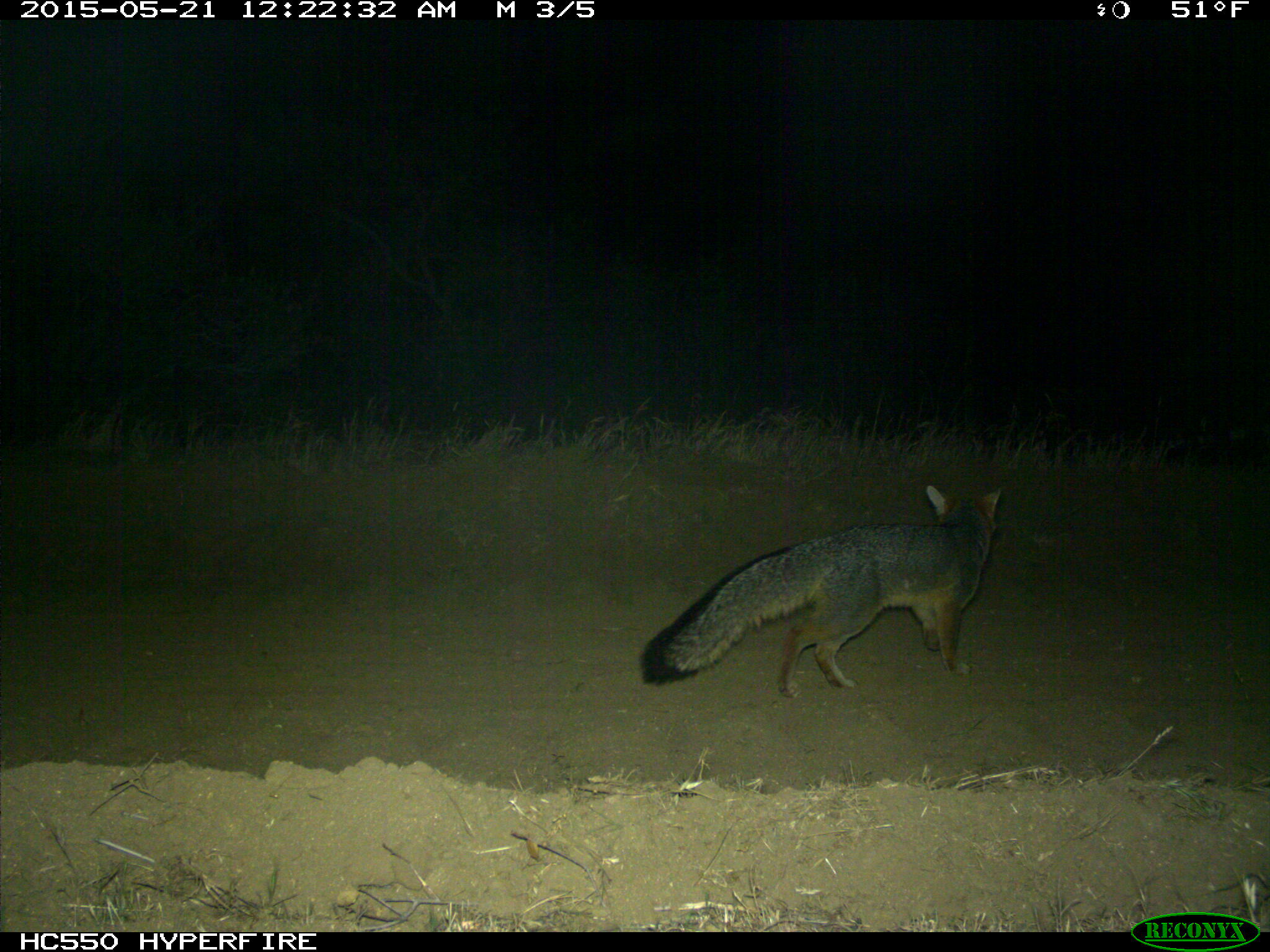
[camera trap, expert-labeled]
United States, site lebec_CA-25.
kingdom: Animalia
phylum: Chordata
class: Mammalia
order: Carnivora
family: Canidae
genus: Urocyon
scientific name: Urocyon cinereoargenteus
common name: gray fox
Urocyon cinereoargenteus (gray fox).